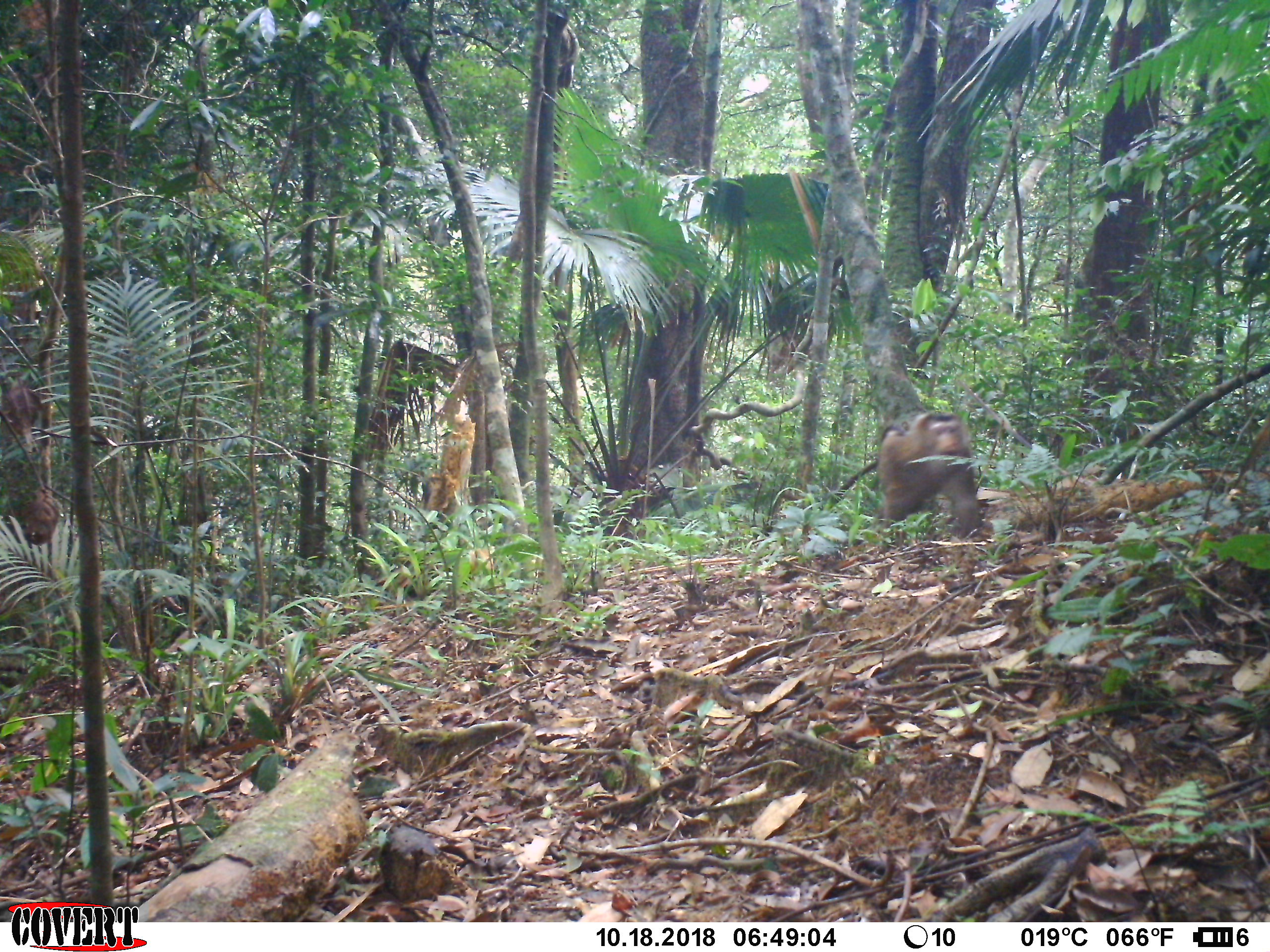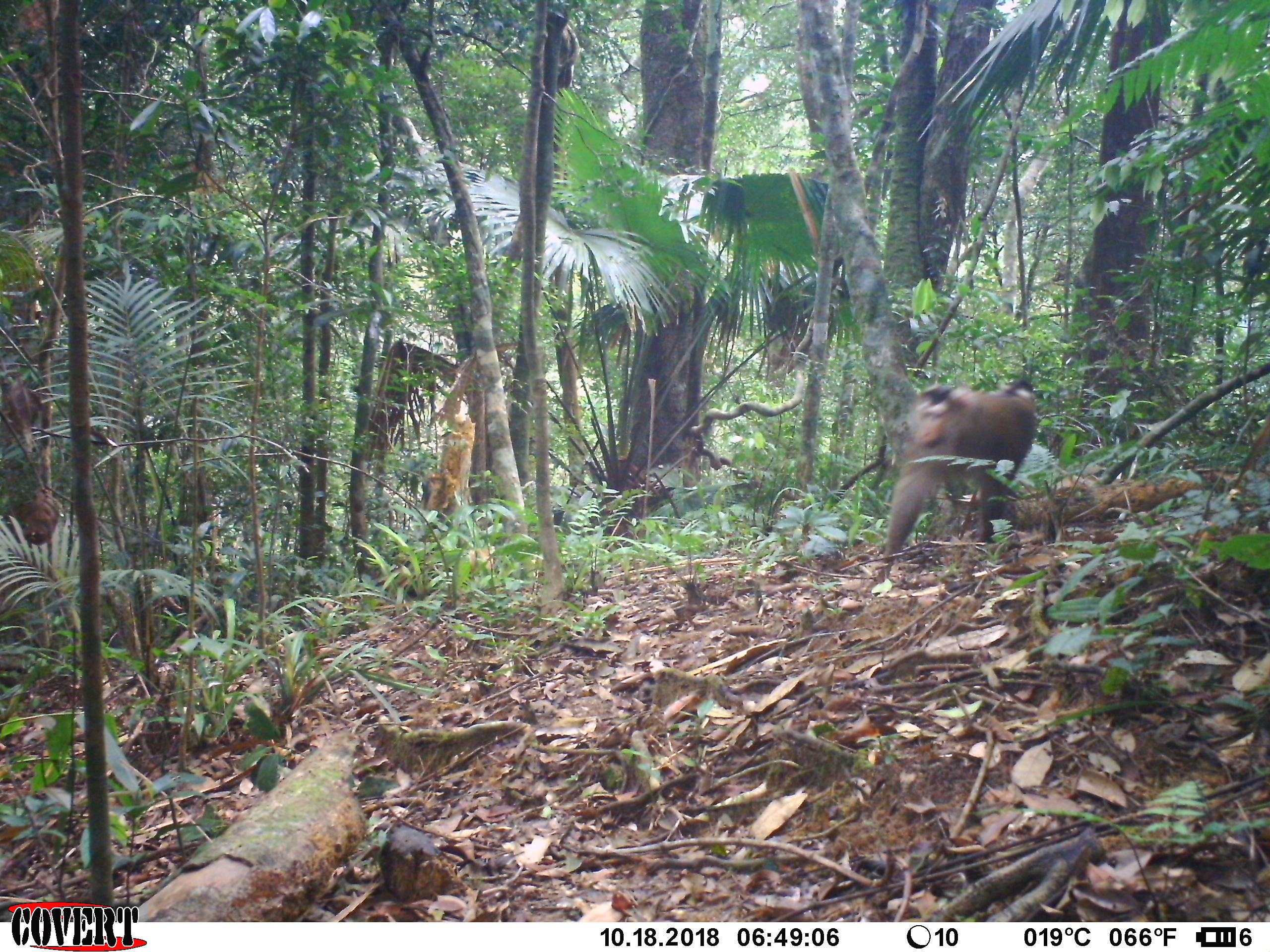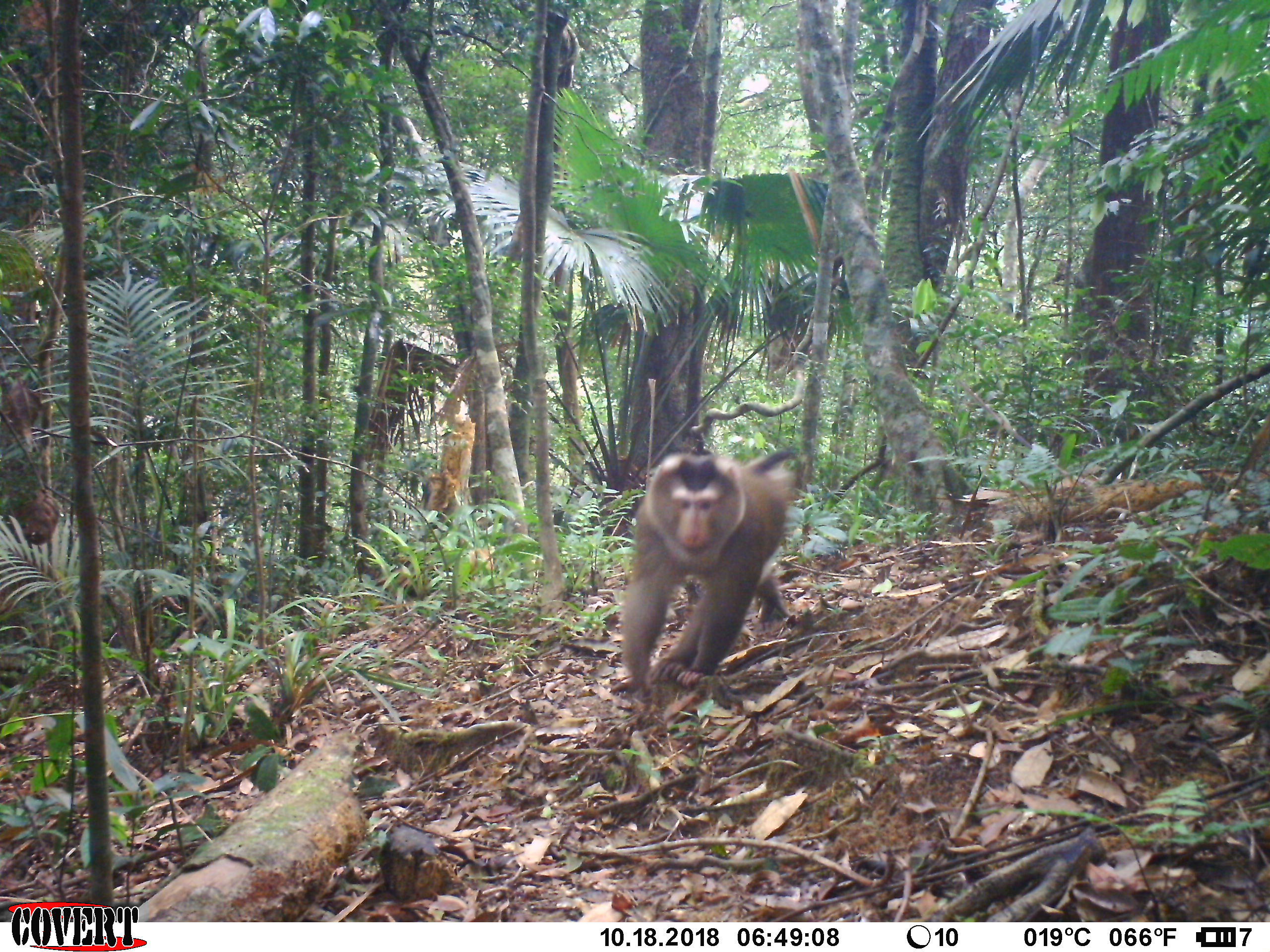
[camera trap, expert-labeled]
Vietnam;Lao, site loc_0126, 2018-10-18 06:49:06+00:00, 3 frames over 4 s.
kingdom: Animalia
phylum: Chordata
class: Mammalia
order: Primates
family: Cercopithecidae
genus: Macaca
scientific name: Macaca nemestrina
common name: pig-tailed macaque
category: pig tailed macaque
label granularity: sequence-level